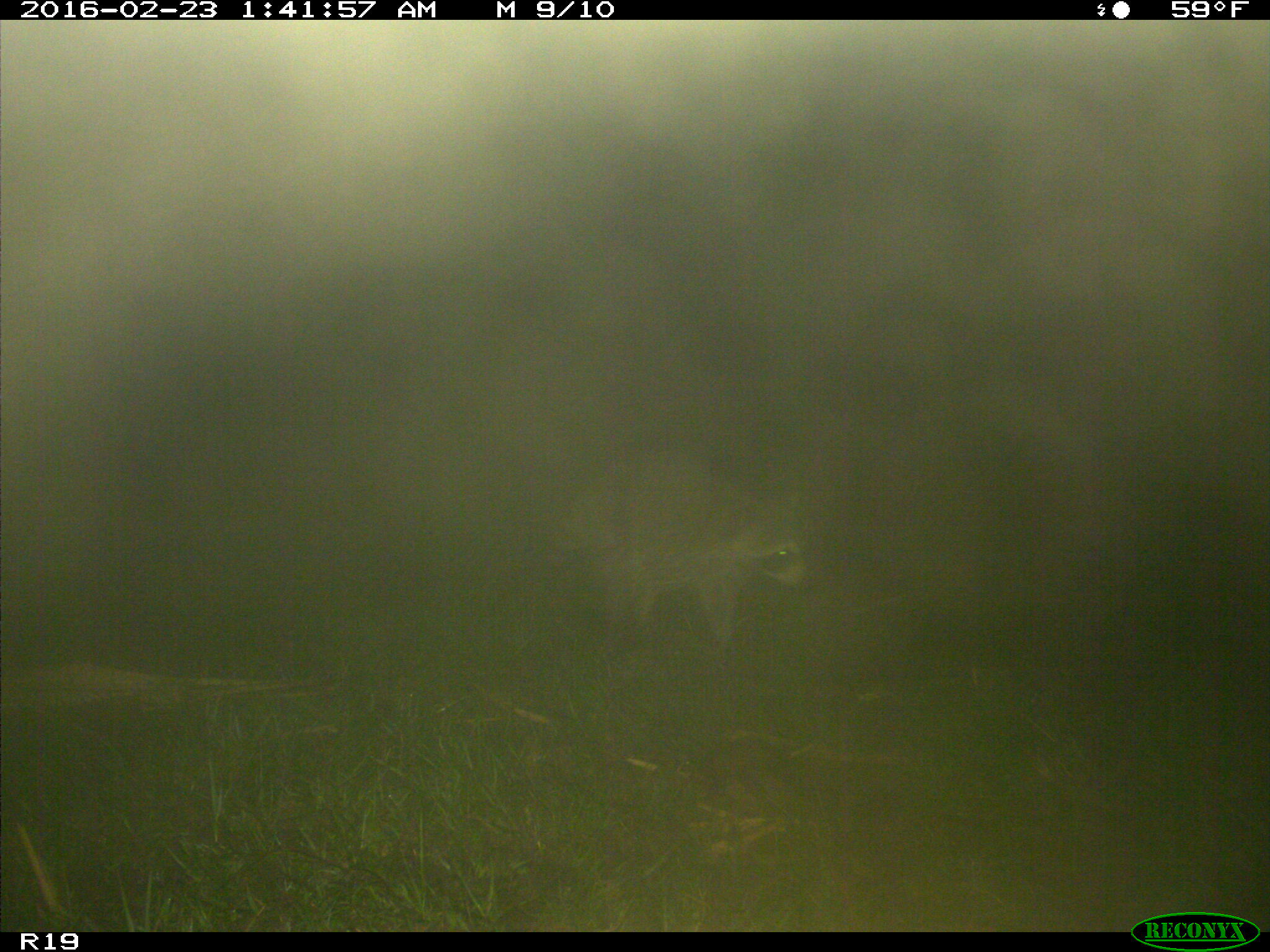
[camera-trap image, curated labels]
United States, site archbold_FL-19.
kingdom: Animalia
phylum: Chordata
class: Mammalia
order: Carnivora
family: Procyonidae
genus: Procyon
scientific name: Procyon lotor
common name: common raccoon